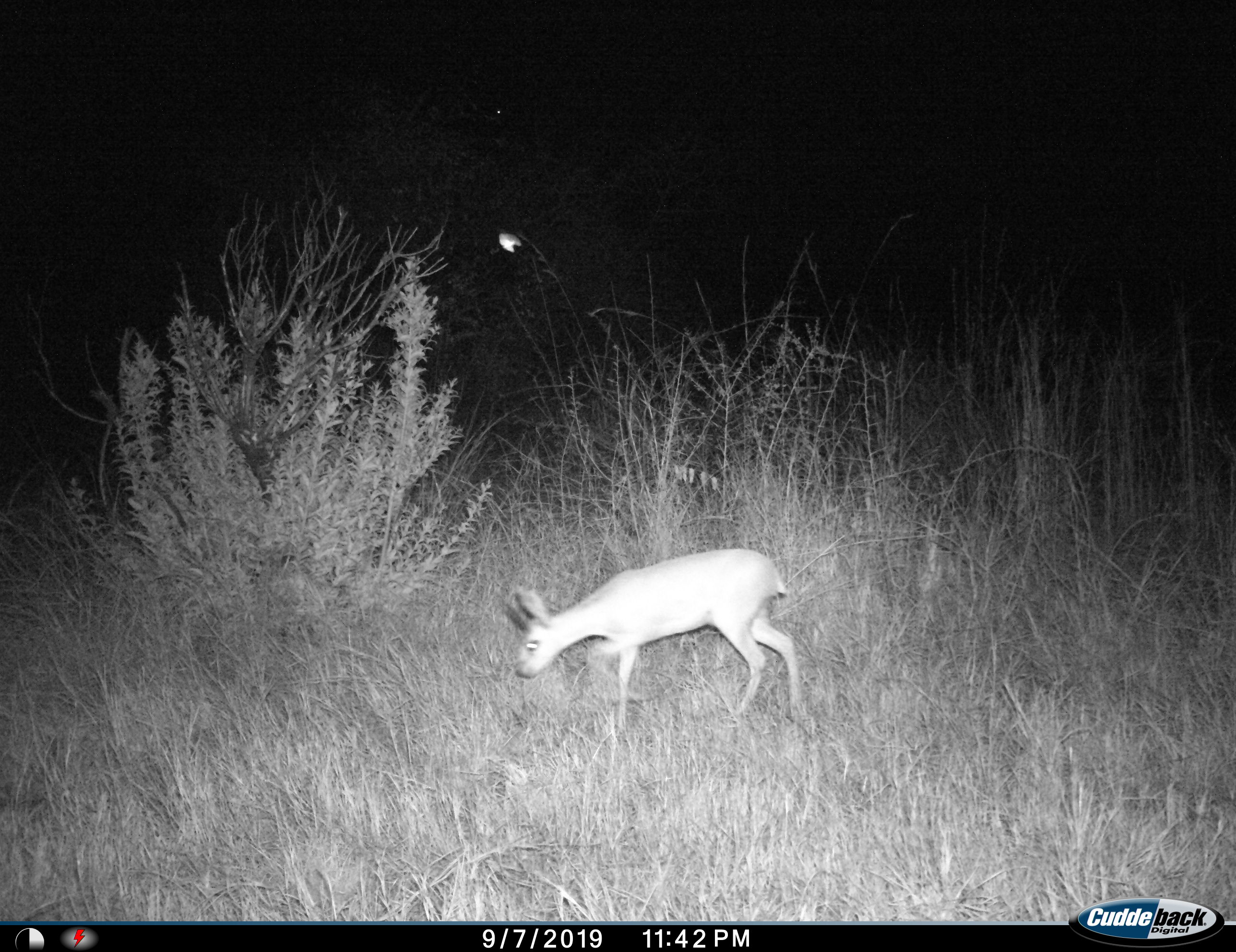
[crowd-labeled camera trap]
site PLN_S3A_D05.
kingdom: Animalia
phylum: Chordata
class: Mammalia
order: Artiodactyla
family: Bovidae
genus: Raphicerus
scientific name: Raphicerus campestris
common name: steenbok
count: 1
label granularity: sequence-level